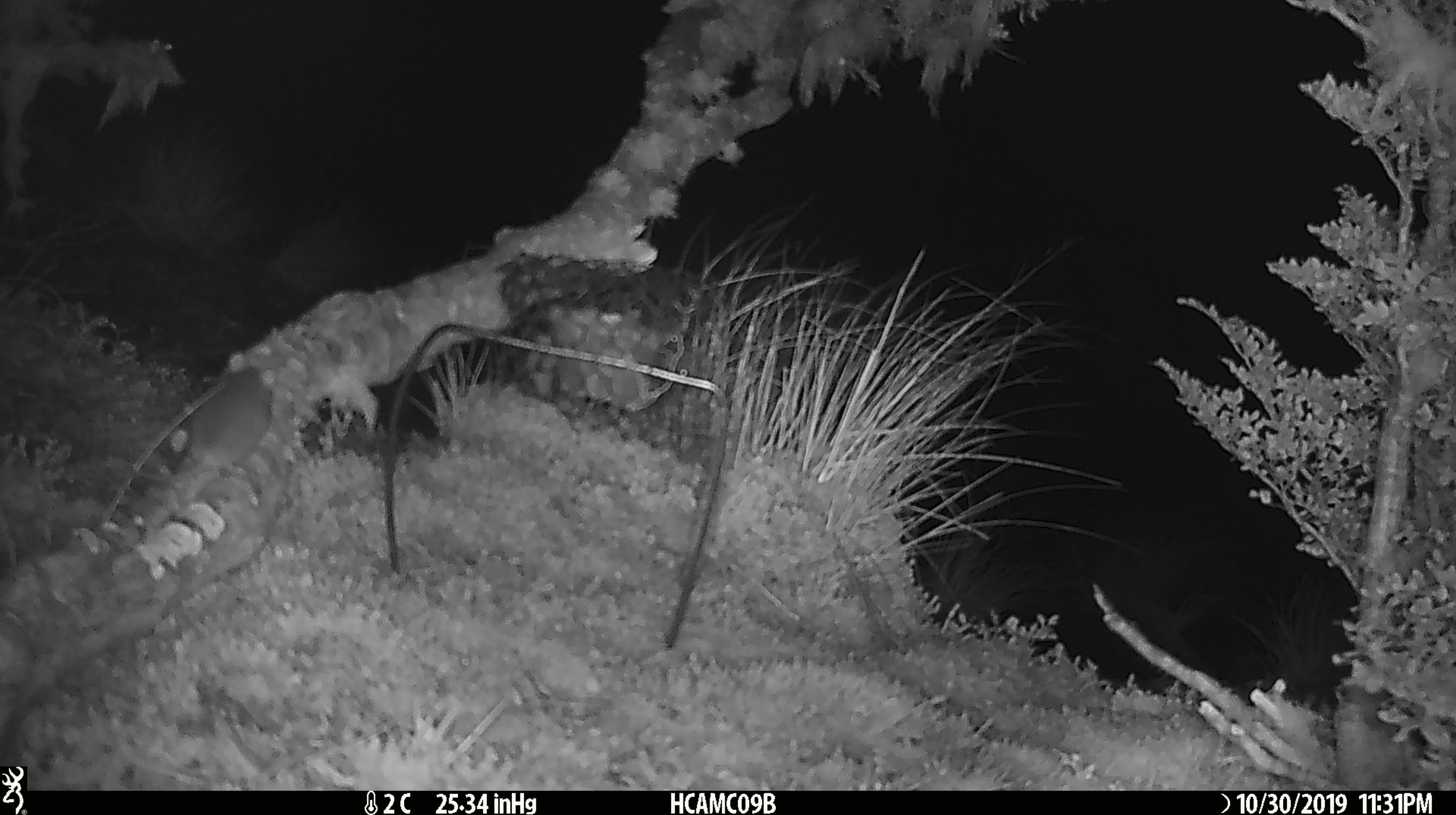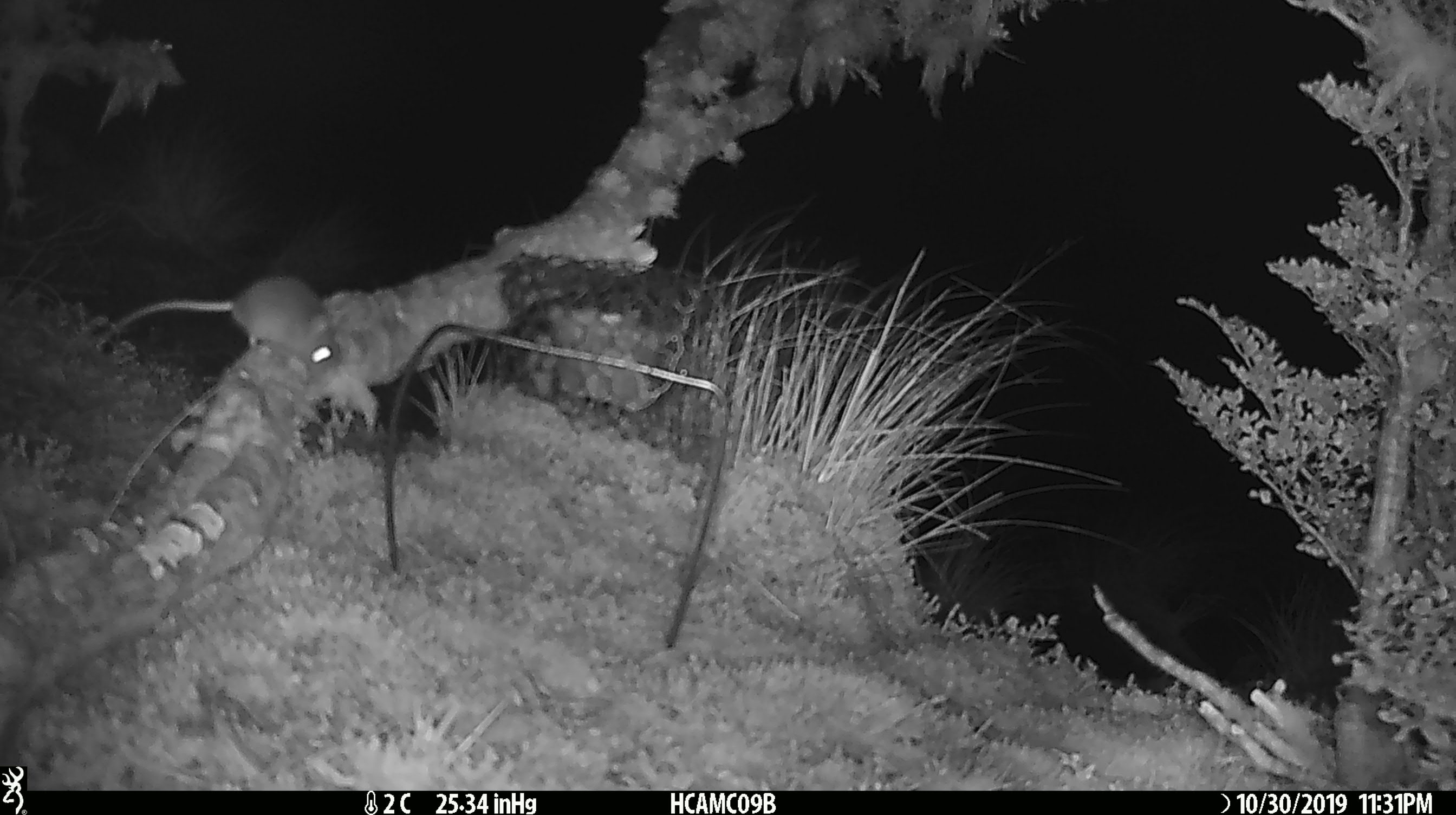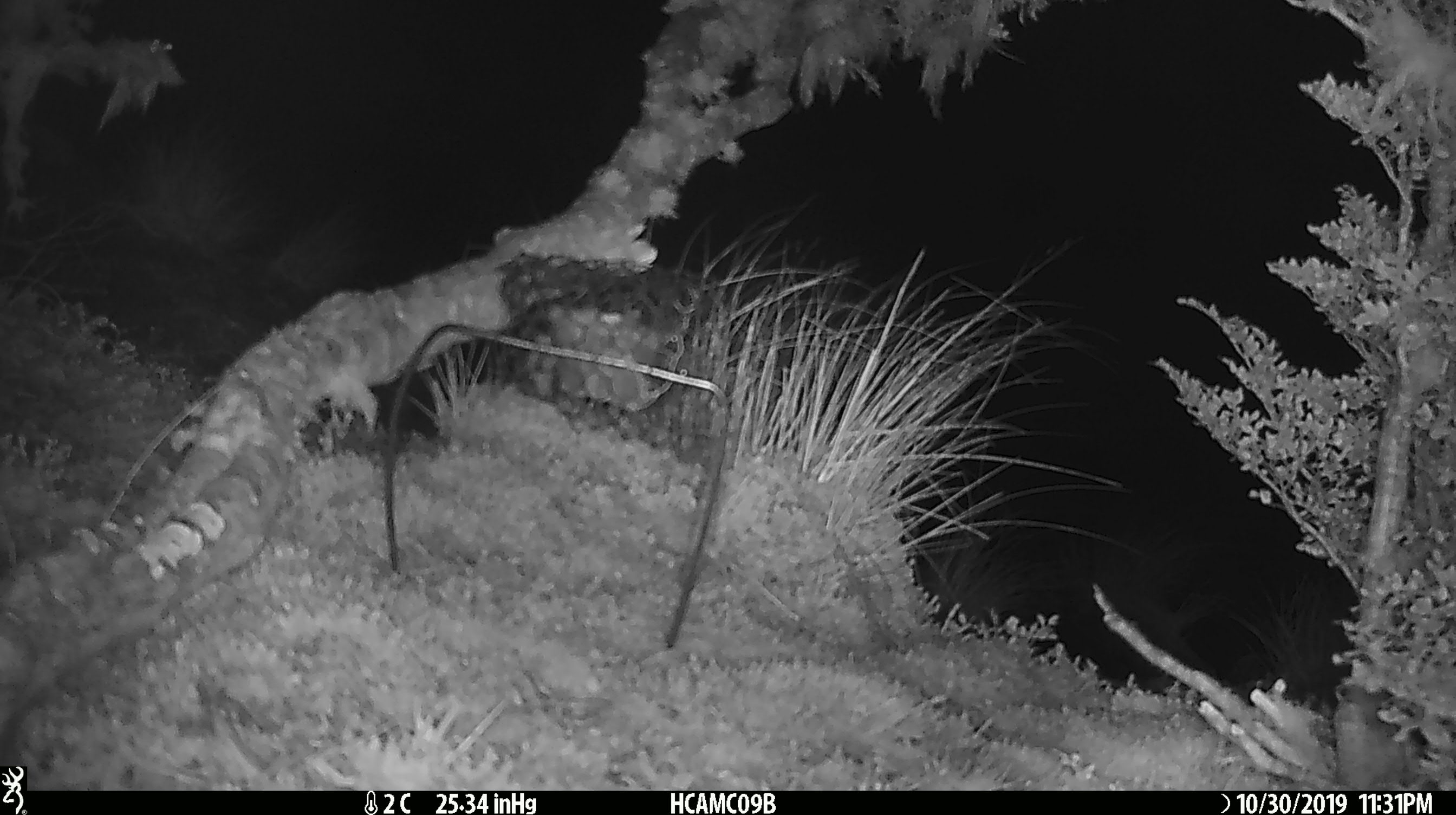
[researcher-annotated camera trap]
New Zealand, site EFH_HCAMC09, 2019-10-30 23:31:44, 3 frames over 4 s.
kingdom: Animalia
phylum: Chordata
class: Mammalia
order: Rodentia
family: Muridae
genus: Mus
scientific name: Mus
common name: mouse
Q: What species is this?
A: Mouse (Mus).